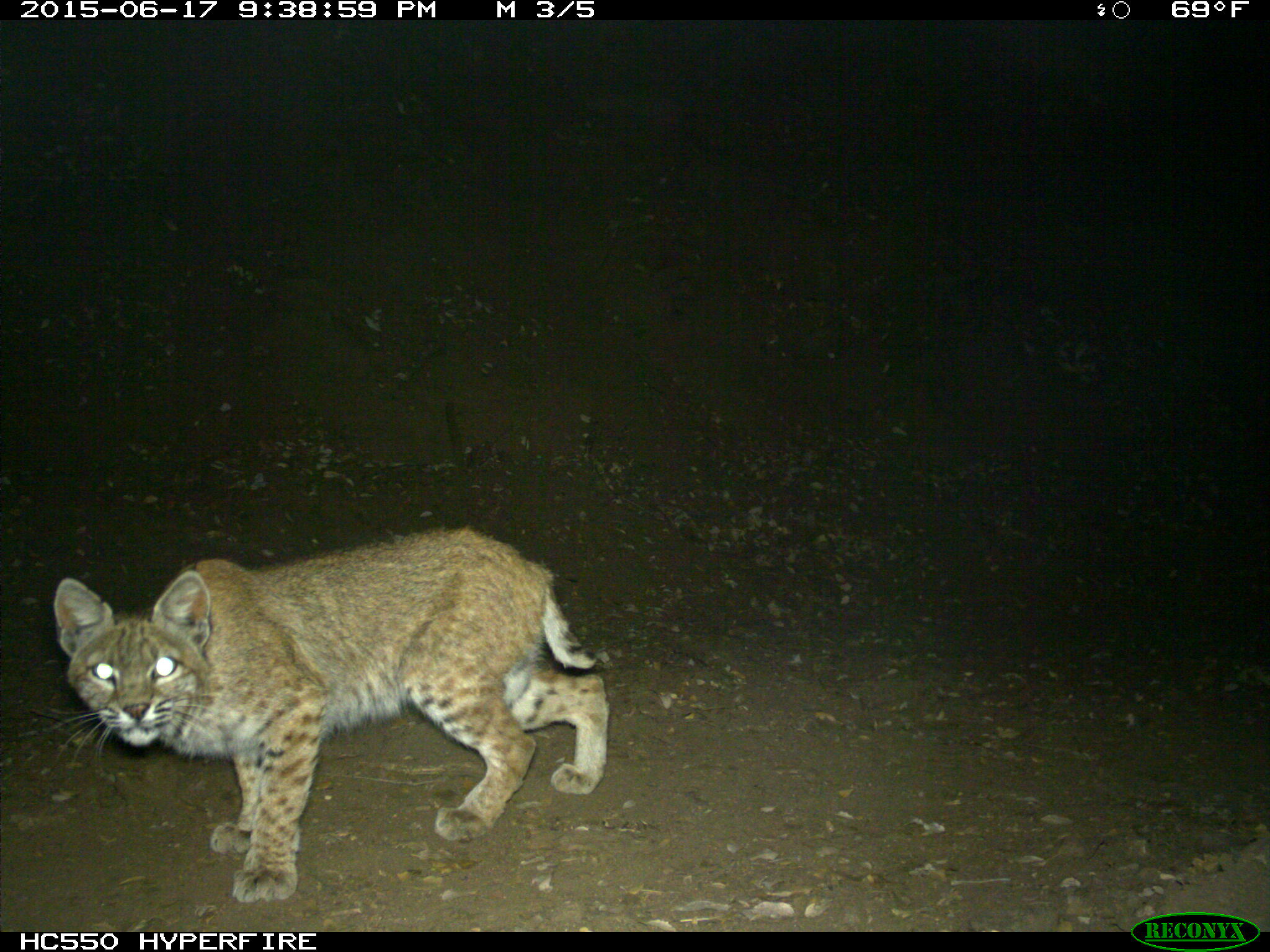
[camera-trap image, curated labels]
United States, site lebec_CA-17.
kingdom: Animalia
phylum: Chordata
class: Mammalia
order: Carnivora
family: Felidae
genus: Lynx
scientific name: Lynx rufus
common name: bobcat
Lynx rufus (bobcat).